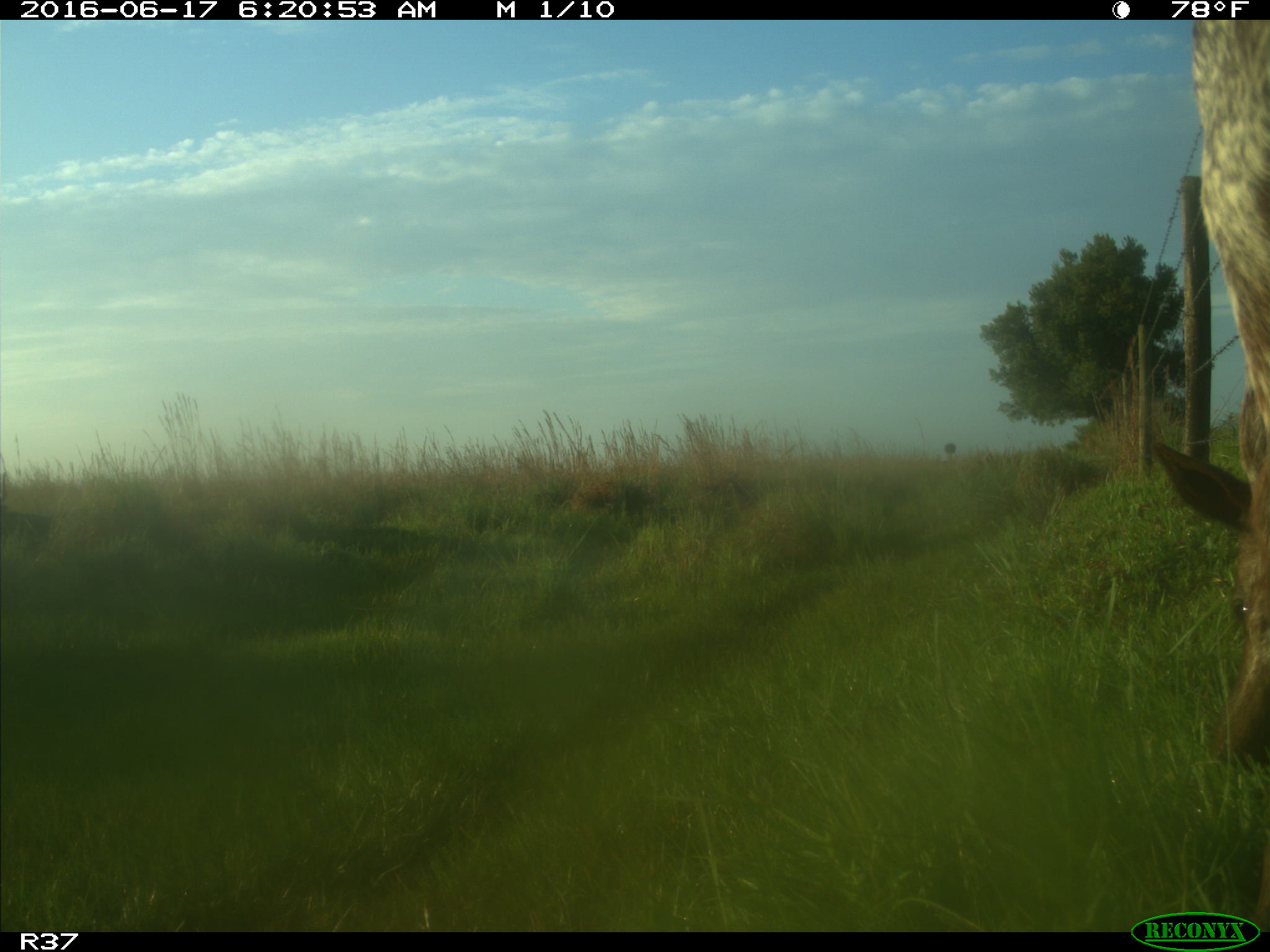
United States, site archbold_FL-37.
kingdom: Animalia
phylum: Chordata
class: Mammalia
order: Artiodactyla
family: Bovidae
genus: Bos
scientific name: Bos taurus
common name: domestic cow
Bos taurus (domestic cow).